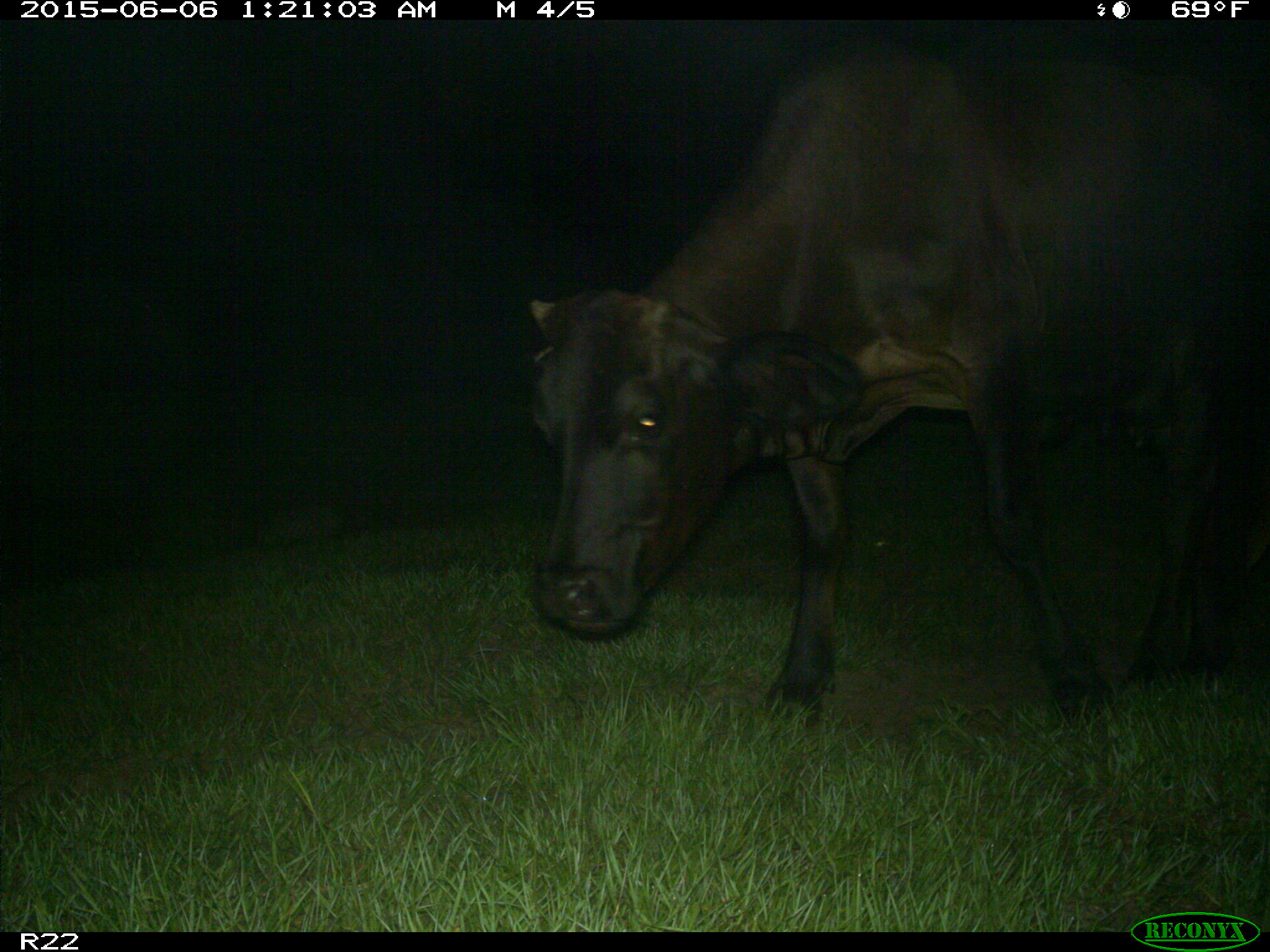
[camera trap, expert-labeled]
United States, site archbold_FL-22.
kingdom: Animalia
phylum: Chordata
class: Mammalia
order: Artiodactyla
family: Bovidae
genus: Bos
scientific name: Bos taurus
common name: domestic cow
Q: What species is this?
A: Bos taurus (domestic cow).